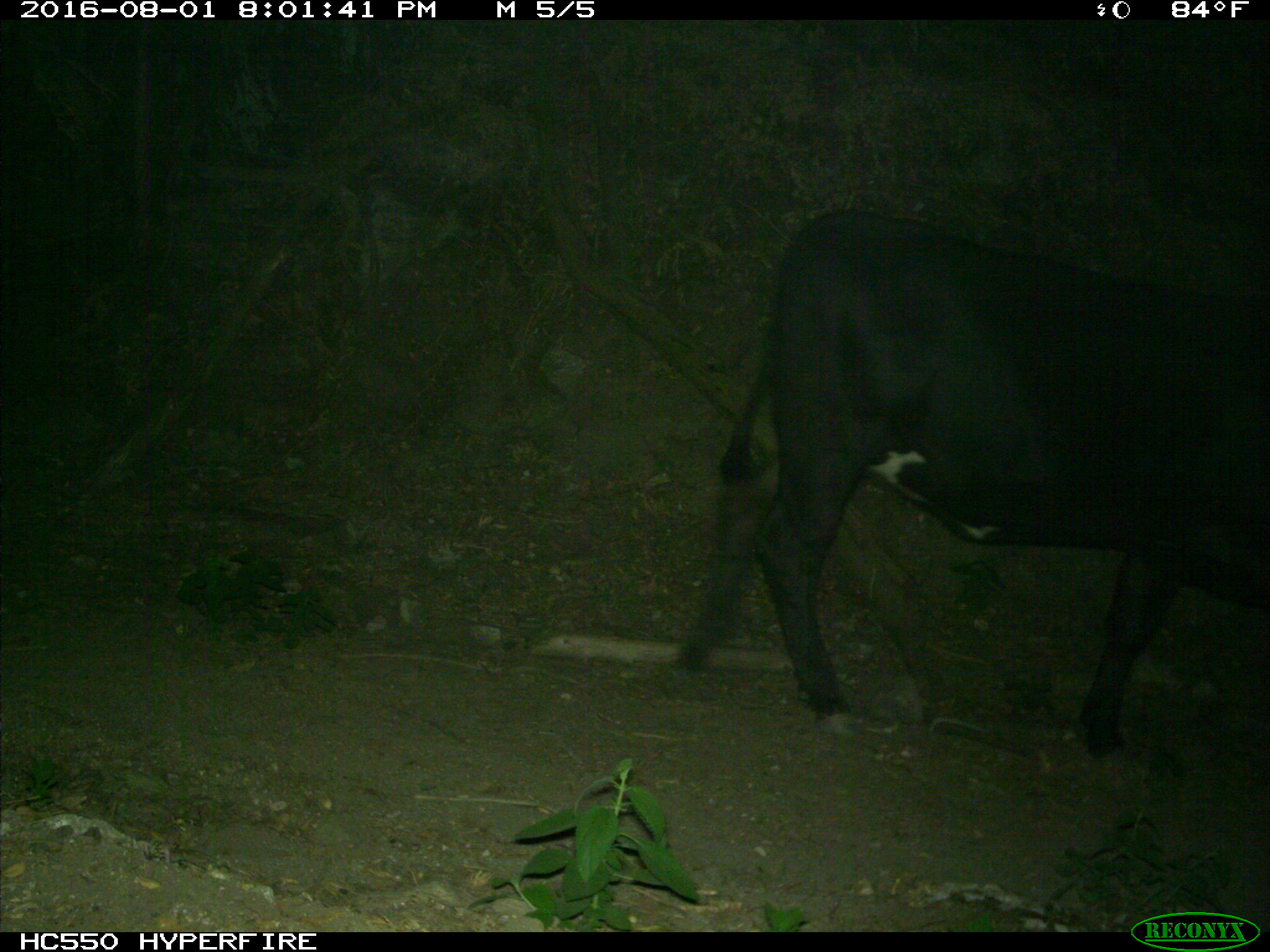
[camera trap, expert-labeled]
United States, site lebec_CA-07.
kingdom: Animalia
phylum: Chordata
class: Mammalia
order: Artiodactyla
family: Bovidae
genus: Bos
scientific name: Bos taurus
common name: domestic cow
Bos taurus (domestic cow).